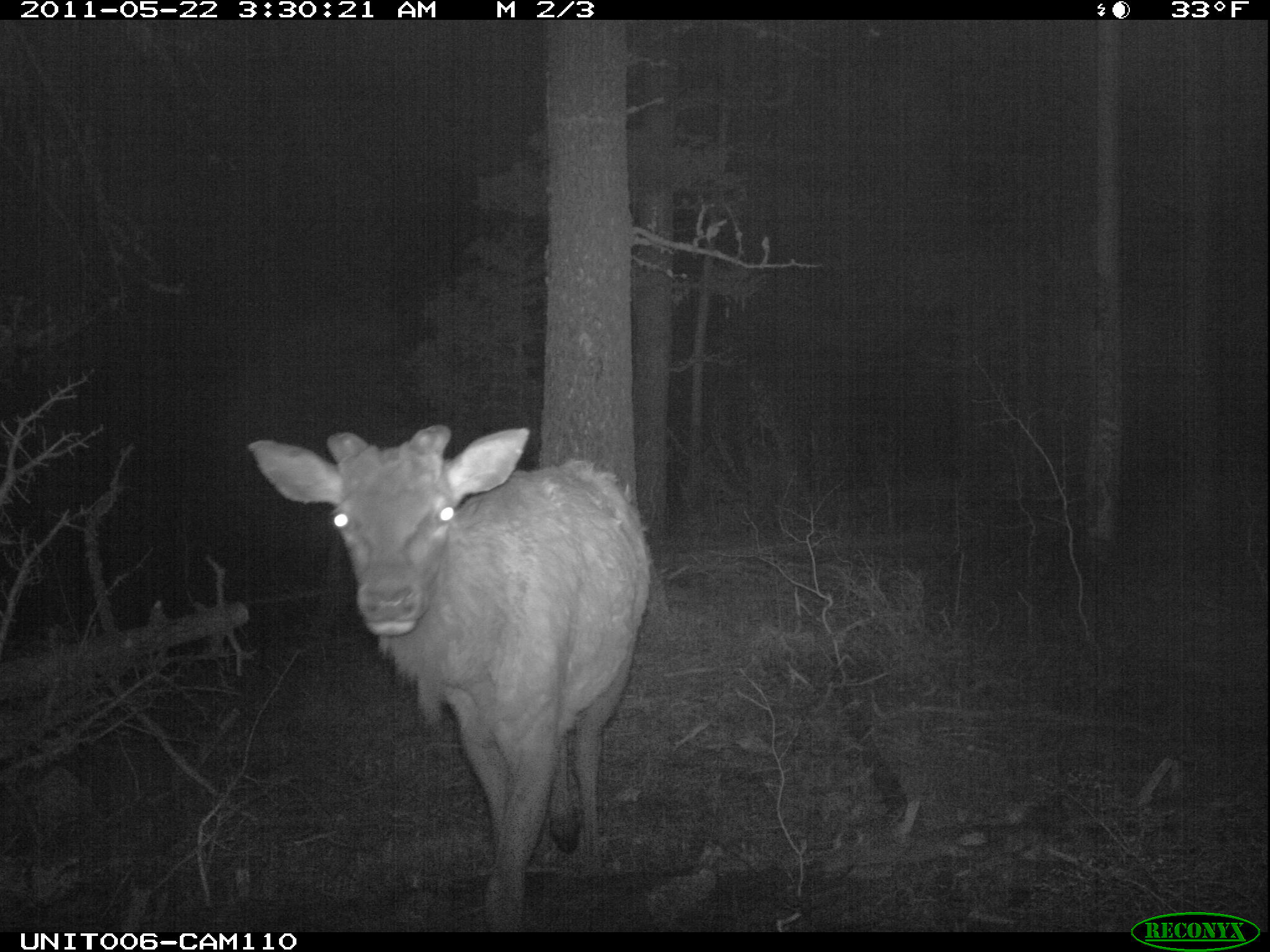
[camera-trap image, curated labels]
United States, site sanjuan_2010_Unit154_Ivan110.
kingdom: Animalia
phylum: Chordata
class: Mammalia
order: Artiodactyla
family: Cervidae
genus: Cervus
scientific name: Cervus elaphus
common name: red deer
Cervus elaphus (red deer).